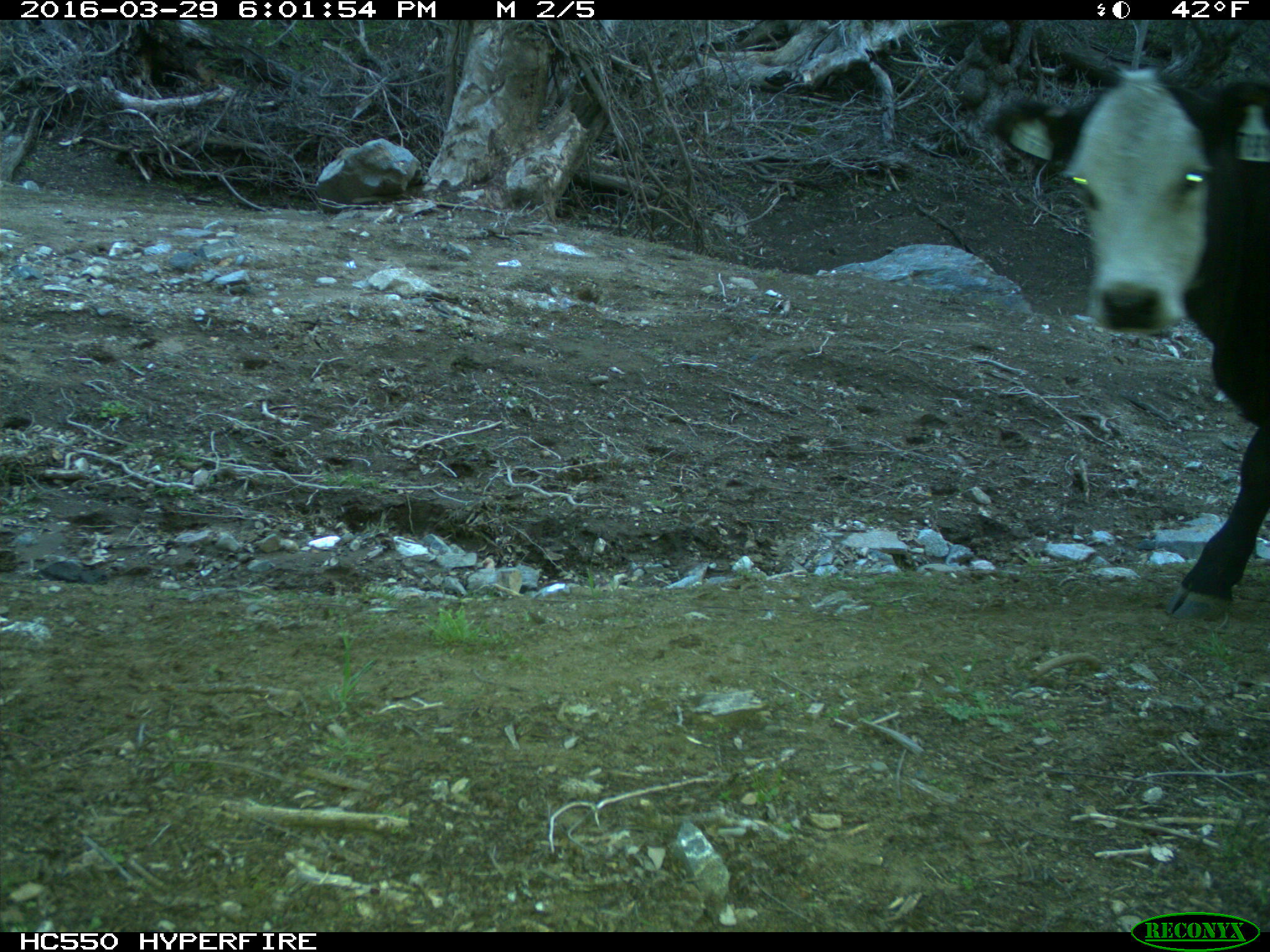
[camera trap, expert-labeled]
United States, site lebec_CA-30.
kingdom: Animalia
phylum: Chordata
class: Mammalia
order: Artiodactyla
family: Bovidae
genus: Bos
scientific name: Bos taurus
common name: domestic cow